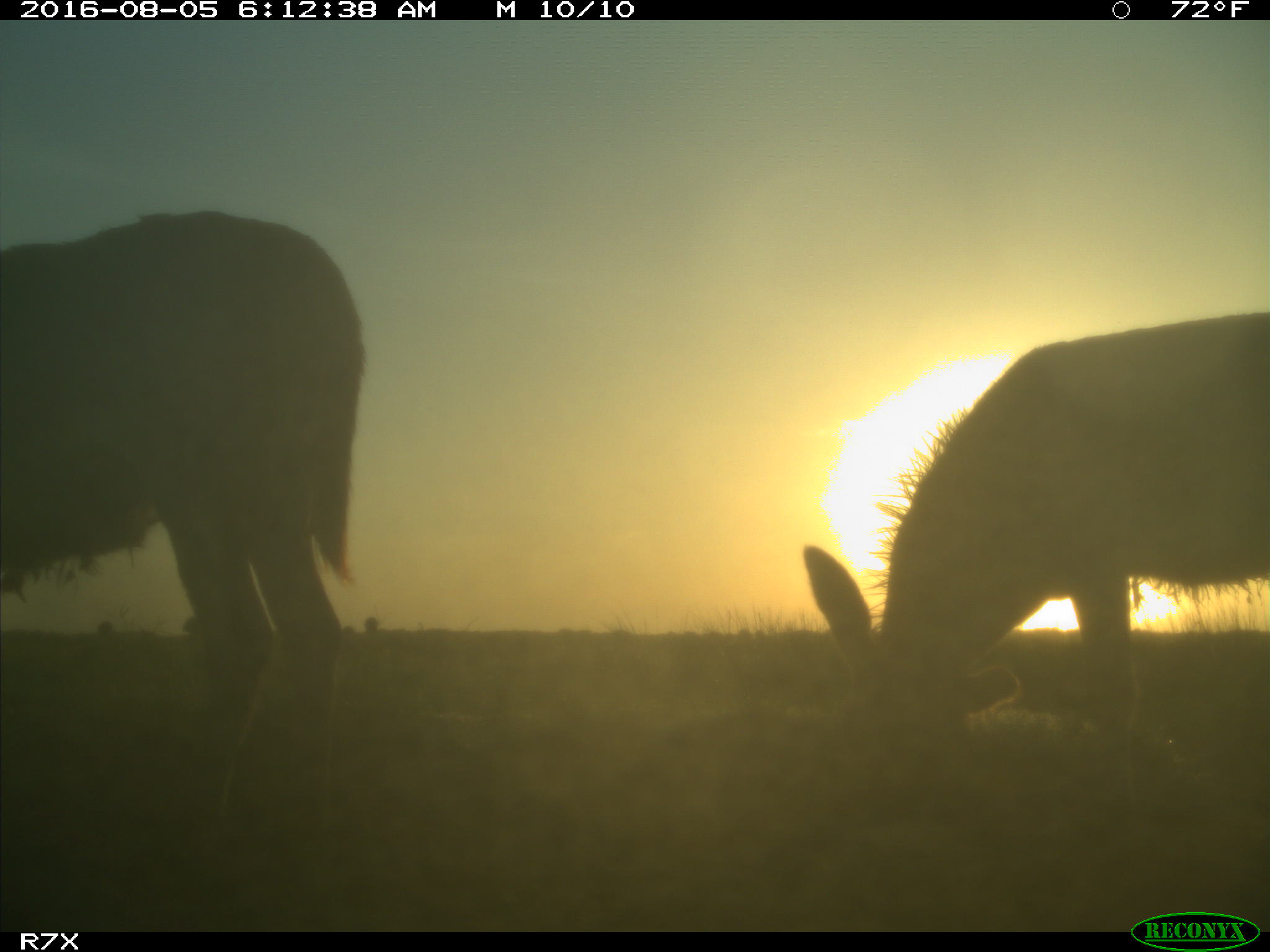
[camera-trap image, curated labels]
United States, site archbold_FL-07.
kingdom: Animalia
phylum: Chordata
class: Mammalia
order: Perissodactyla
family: Equidae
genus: Equus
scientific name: Equus africanus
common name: african wild ass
Equus africanus (african wild ass).